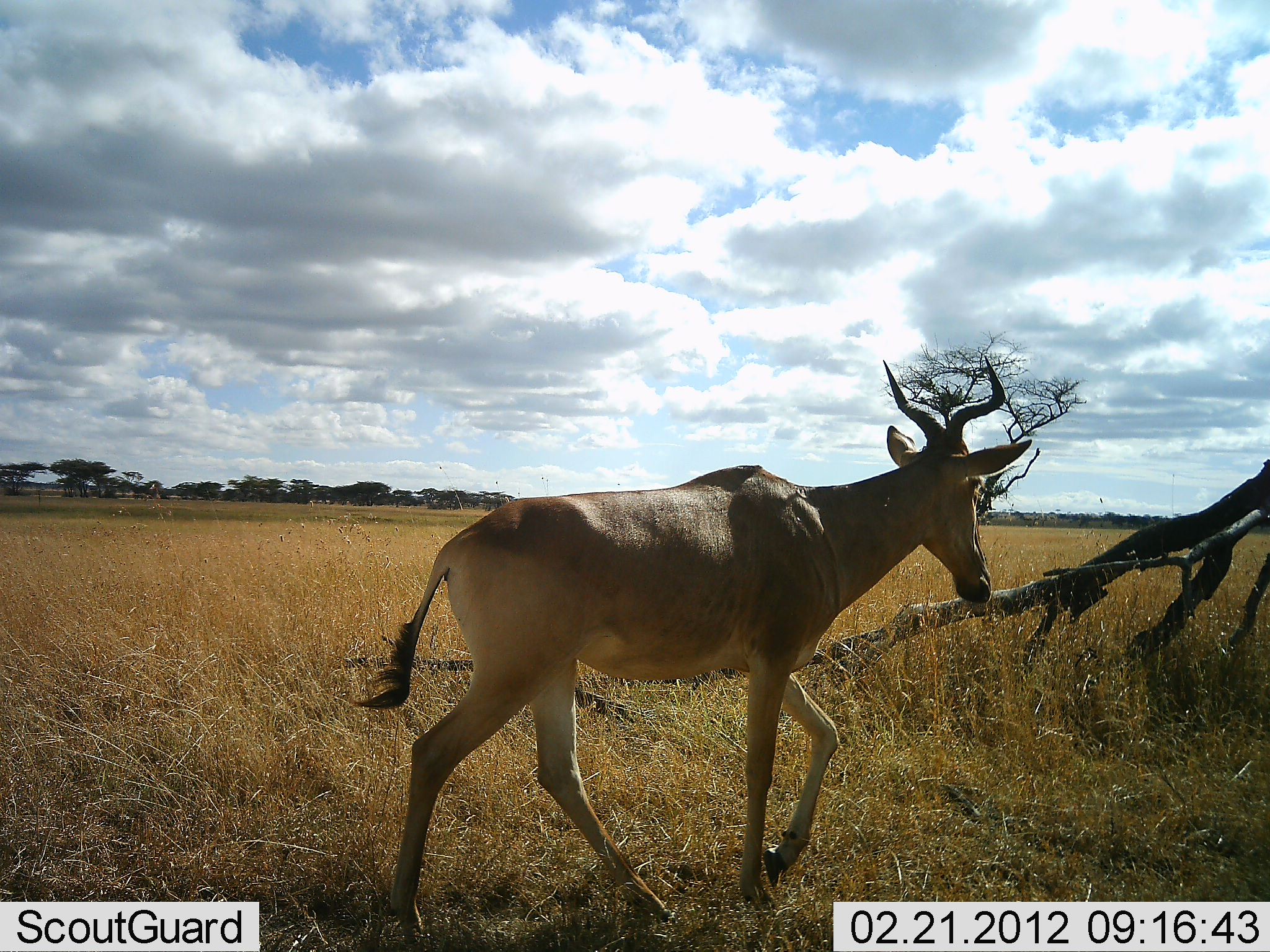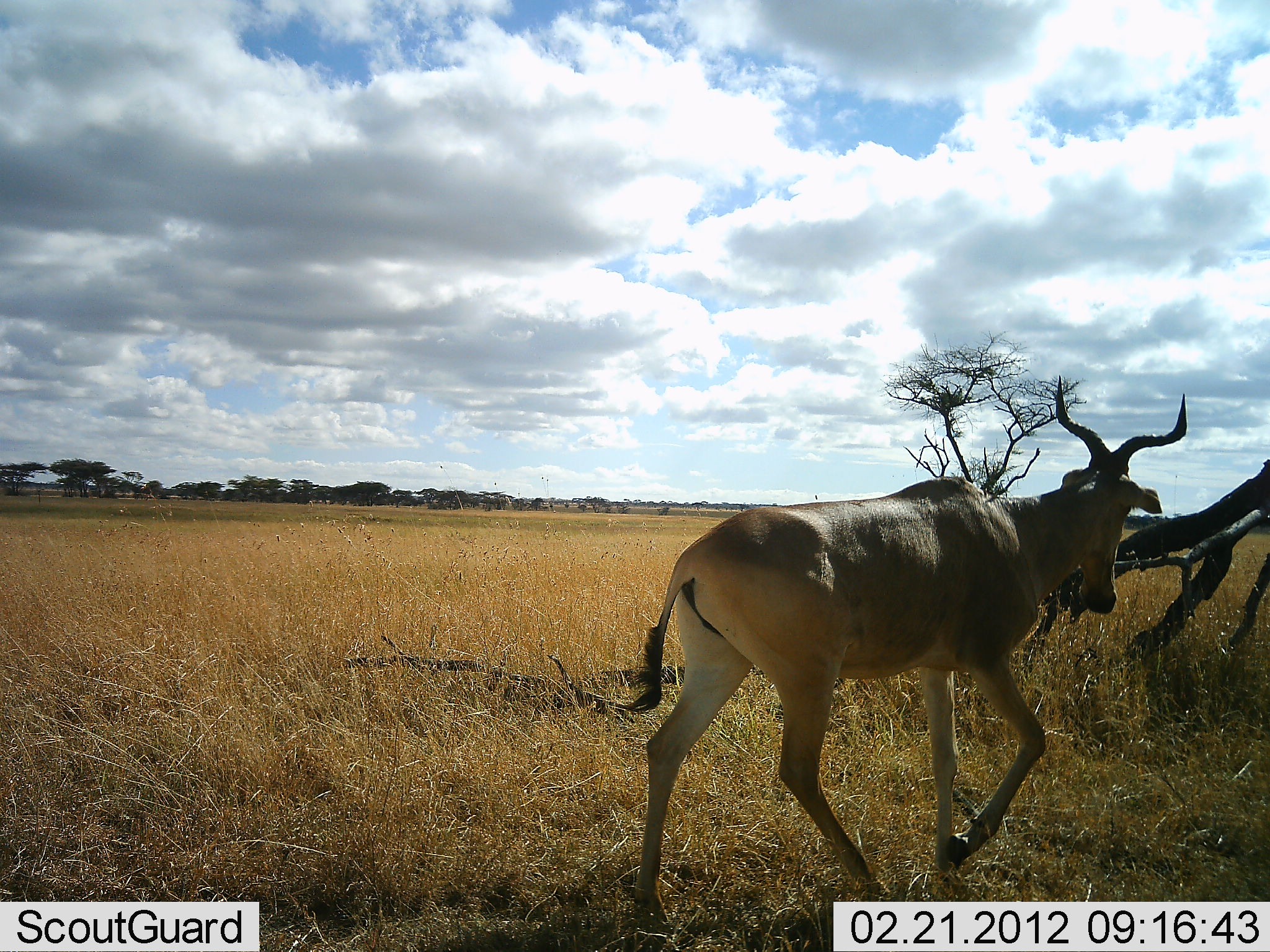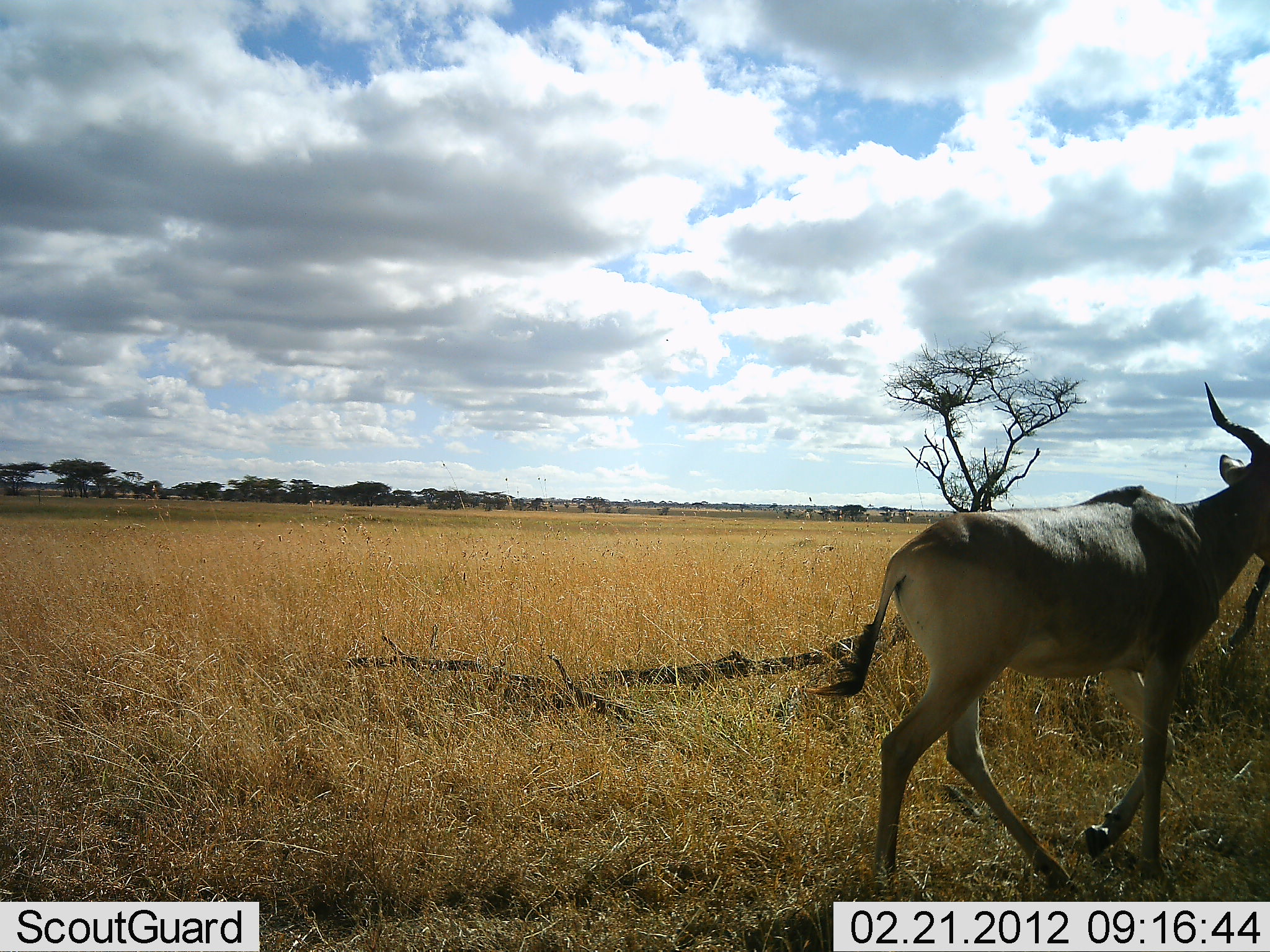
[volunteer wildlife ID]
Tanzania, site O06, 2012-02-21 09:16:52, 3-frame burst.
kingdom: Animalia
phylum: Chordata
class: Mammalia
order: Artiodactyla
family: Bovidae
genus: Alcelaphus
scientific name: Alcelaphus buselaphus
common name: hartebeest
Hartebeest (Alcelaphus buselaphus), count 1. Behavior (volunteer vote fractions): standing 0%, resting 0%, moving 100%, interacting 0%. Young present (vote fraction): 0%. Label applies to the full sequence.